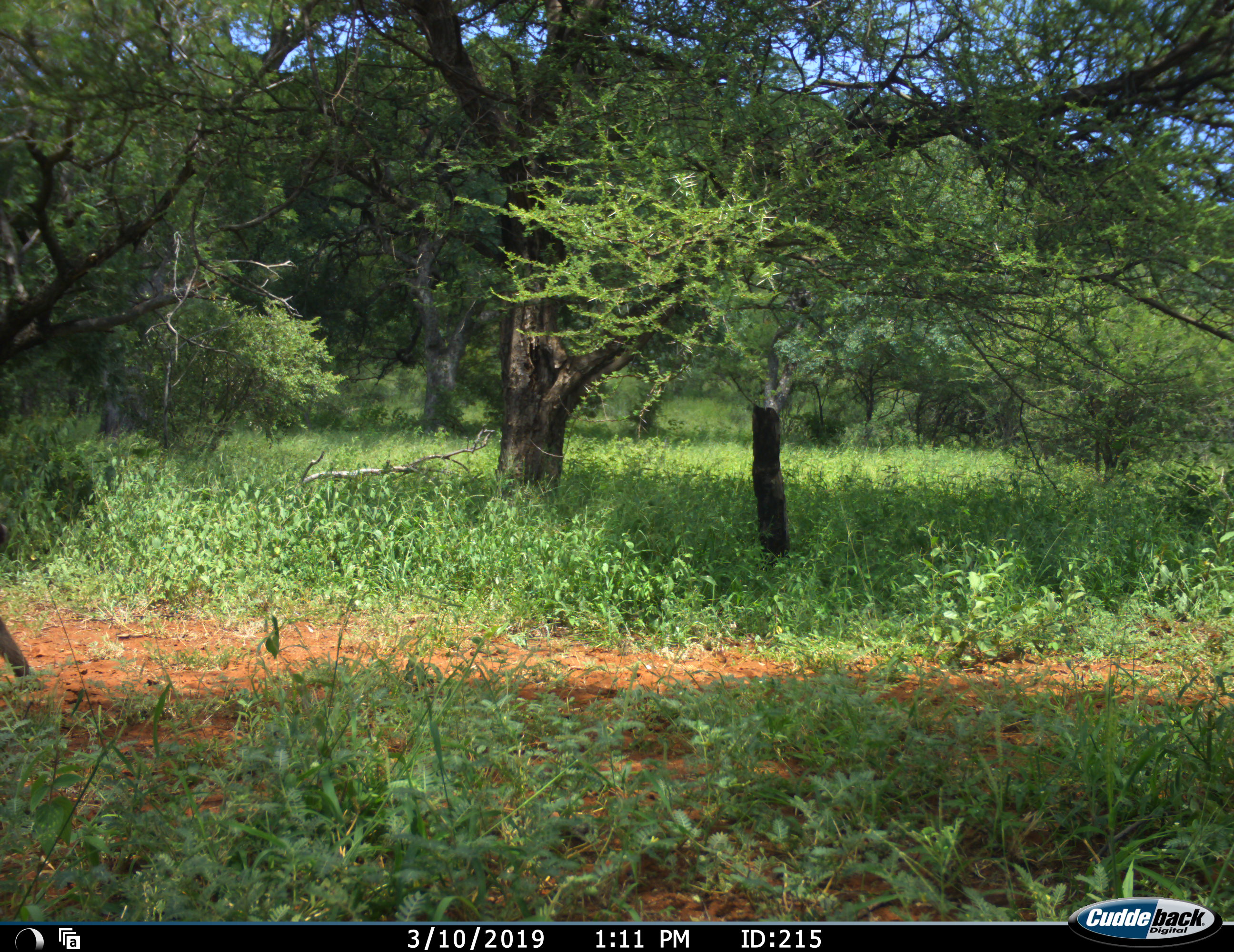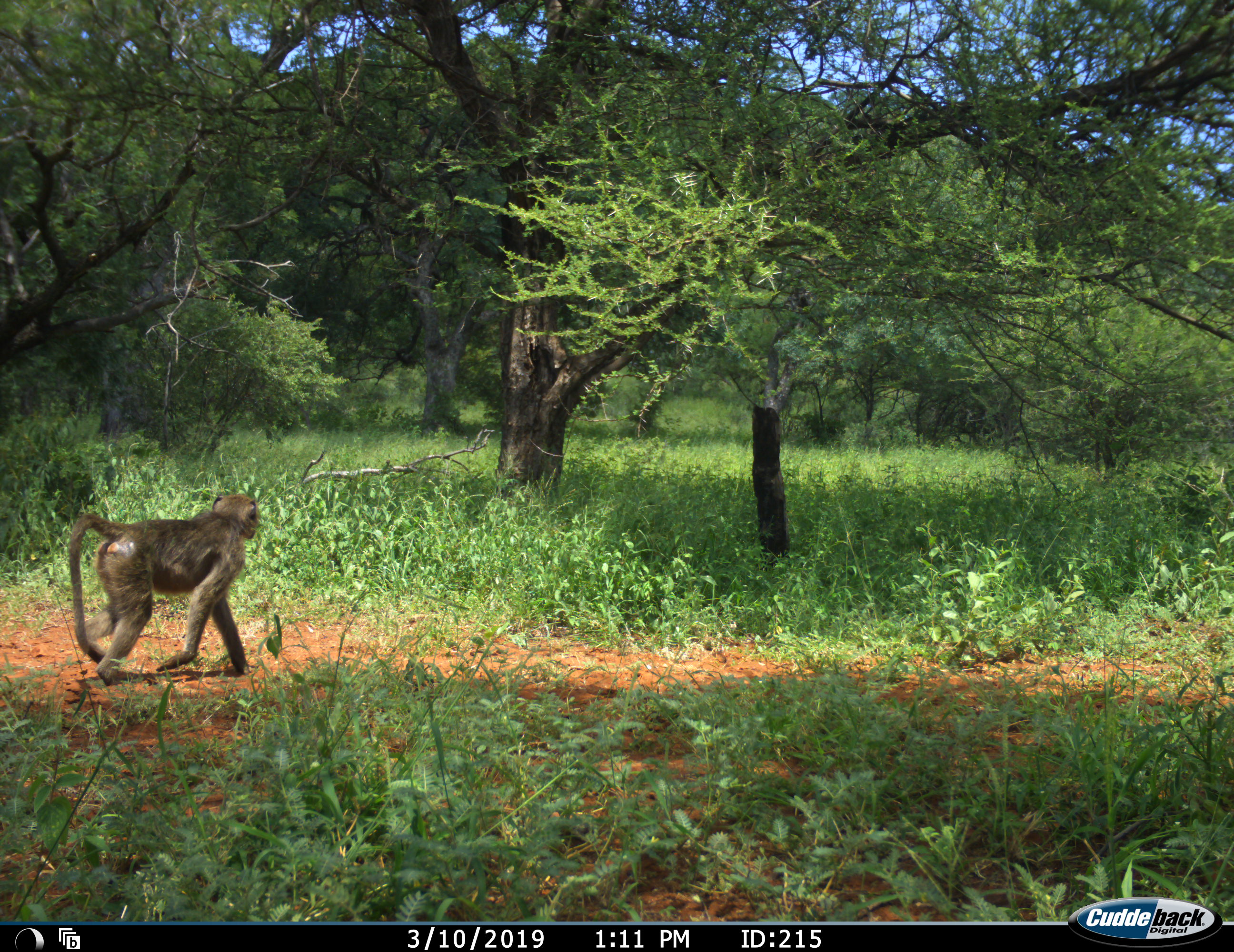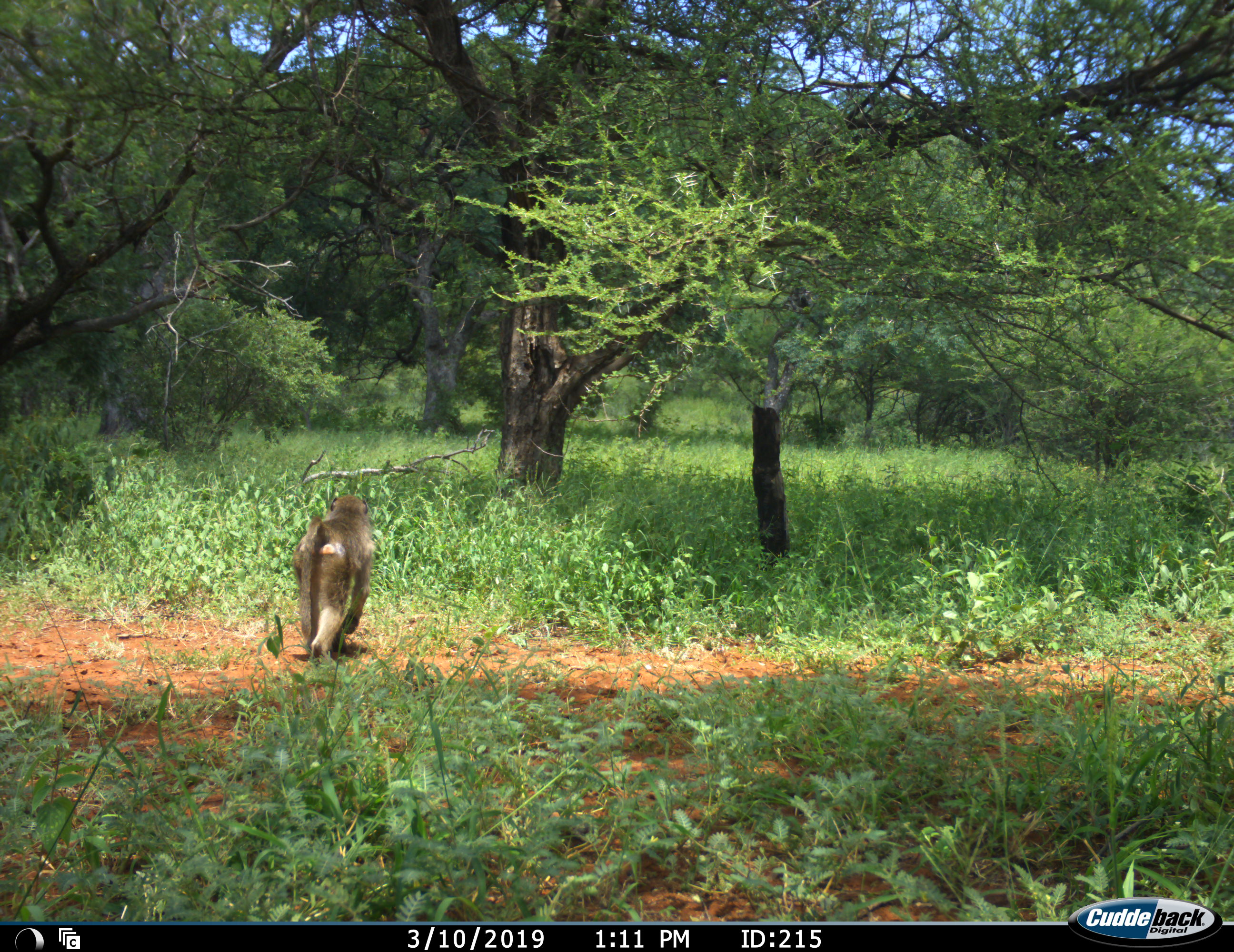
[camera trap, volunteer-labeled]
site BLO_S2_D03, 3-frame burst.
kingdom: Animalia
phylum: Chordata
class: Mammalia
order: Primates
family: Cercopithecidae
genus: Papio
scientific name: Papio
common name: baboon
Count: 1.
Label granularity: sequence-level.